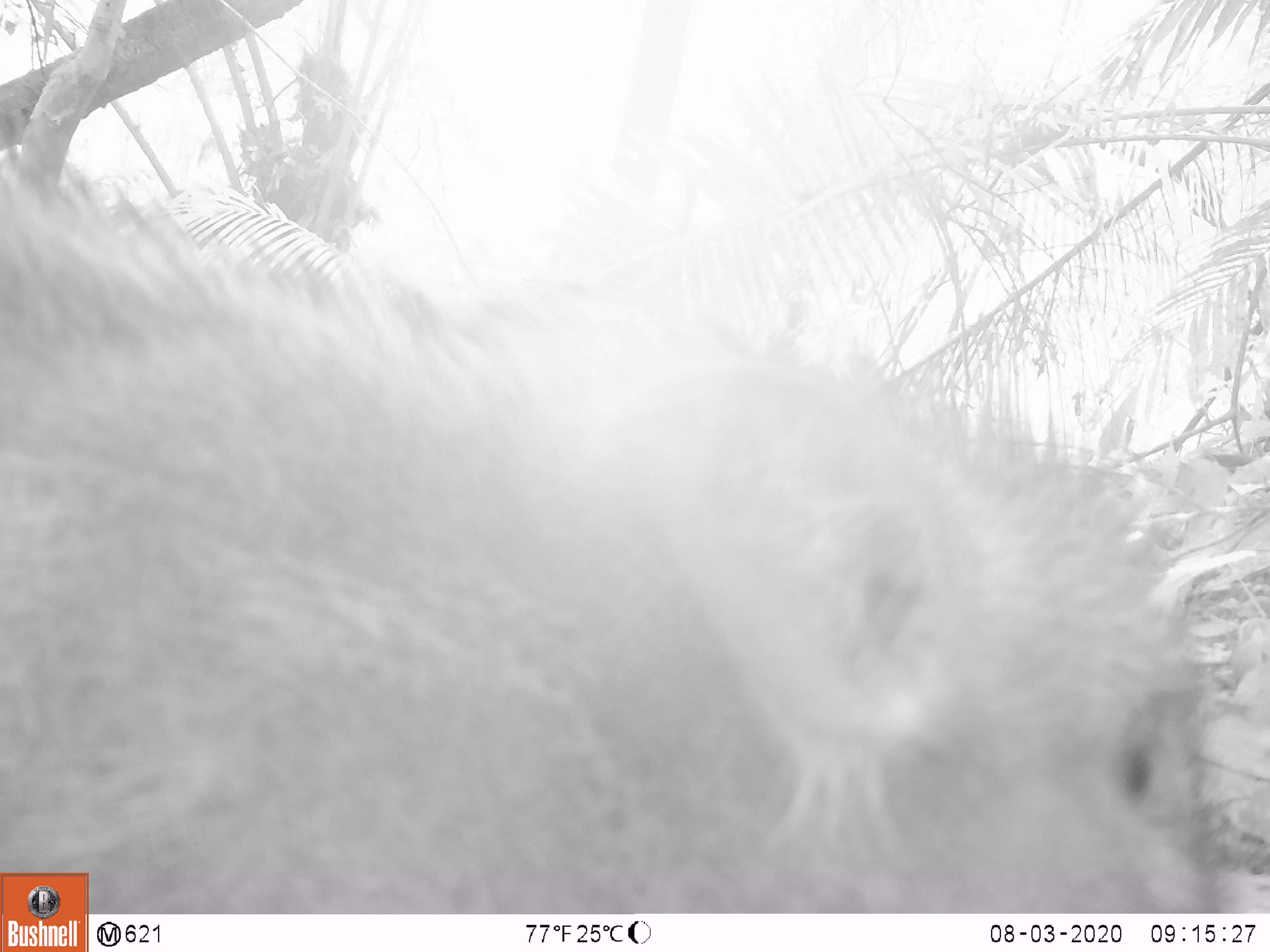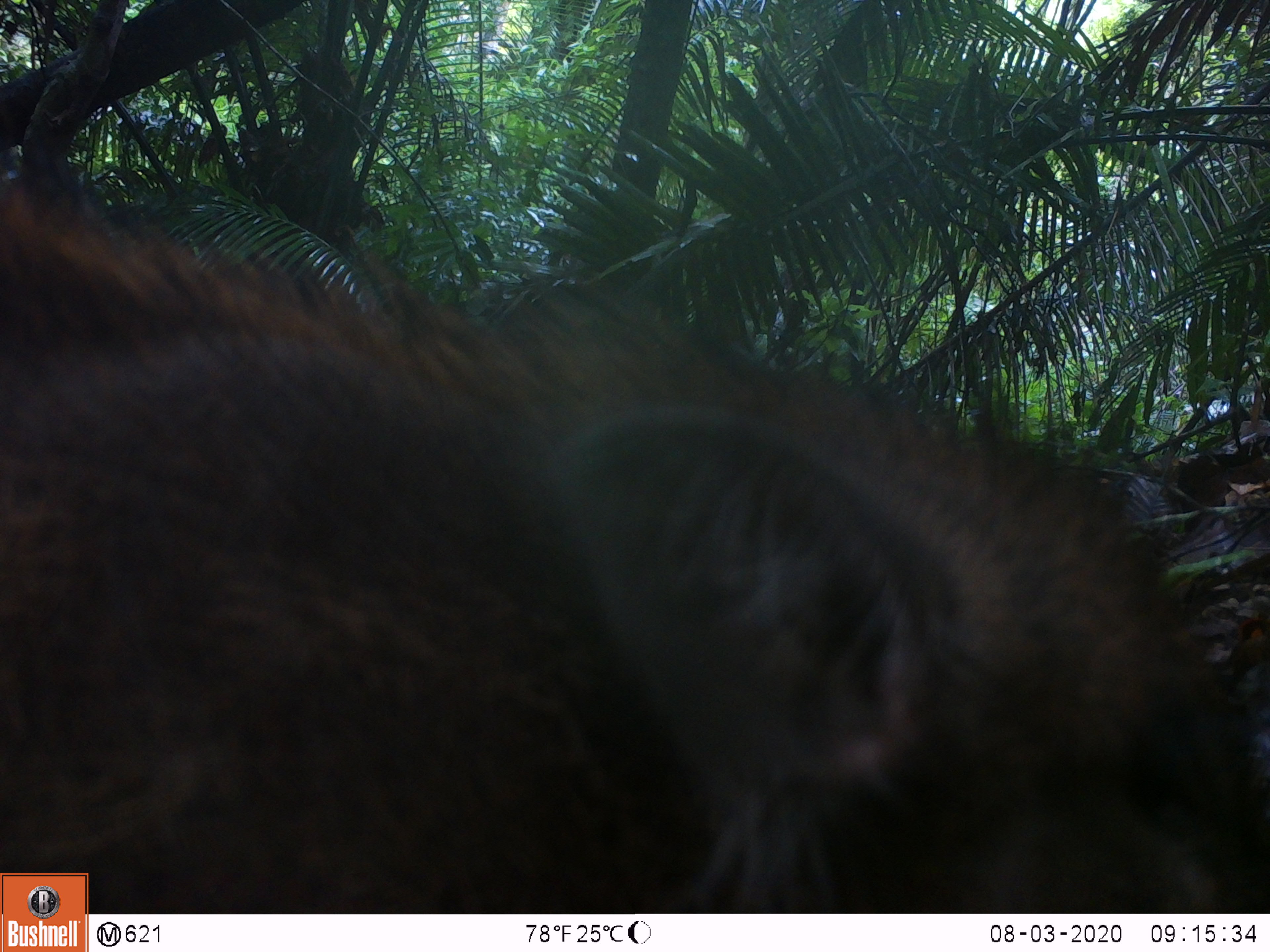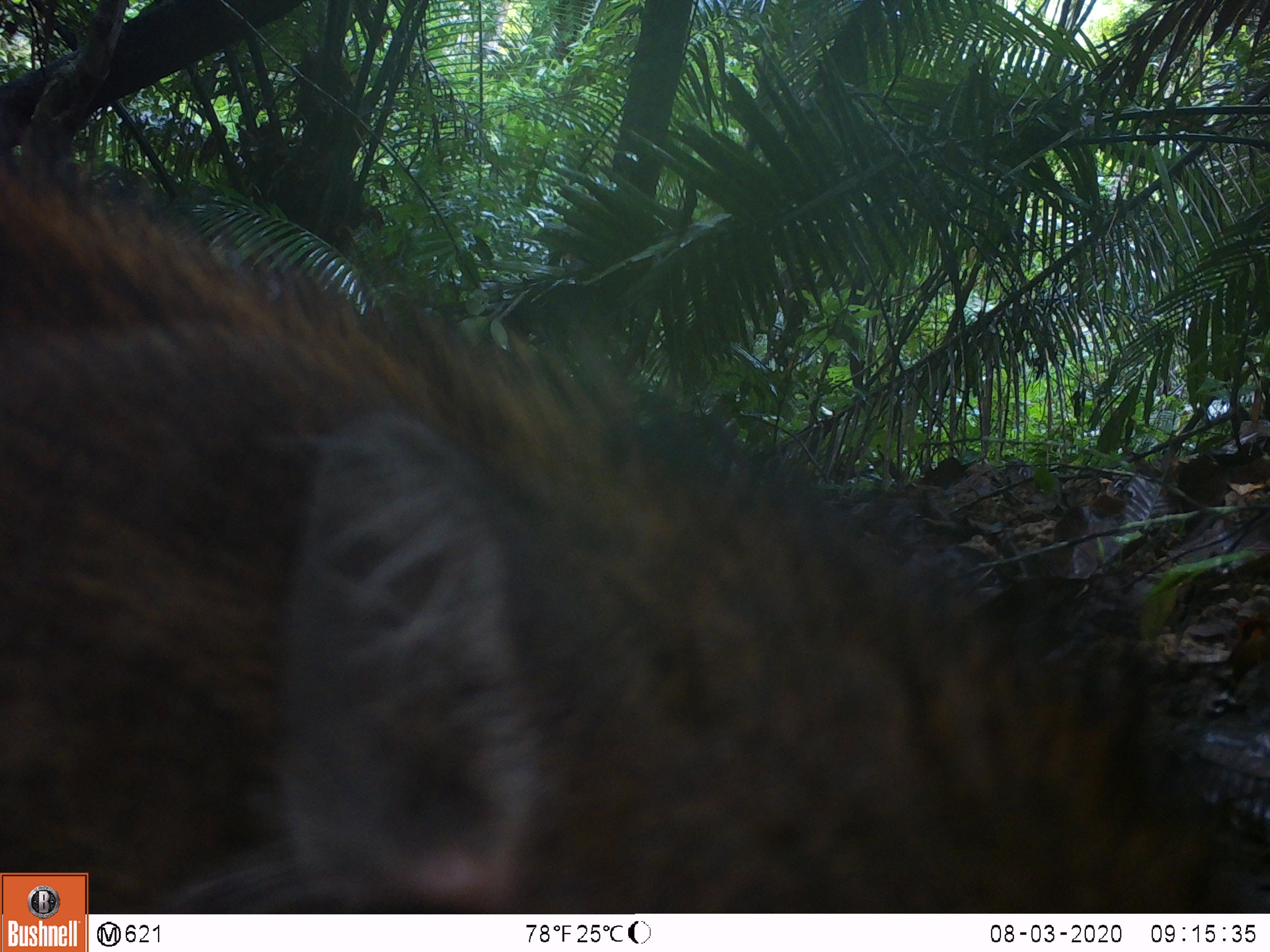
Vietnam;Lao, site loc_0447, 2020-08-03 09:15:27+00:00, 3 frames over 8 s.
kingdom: Animalia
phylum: Chordata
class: Mammalia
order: Artiodactyla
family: Suidae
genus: Sus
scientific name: Sus scrofa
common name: eurasian wild pig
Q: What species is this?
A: Eurasian wild pig (Sus scrofa).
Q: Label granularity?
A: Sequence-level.